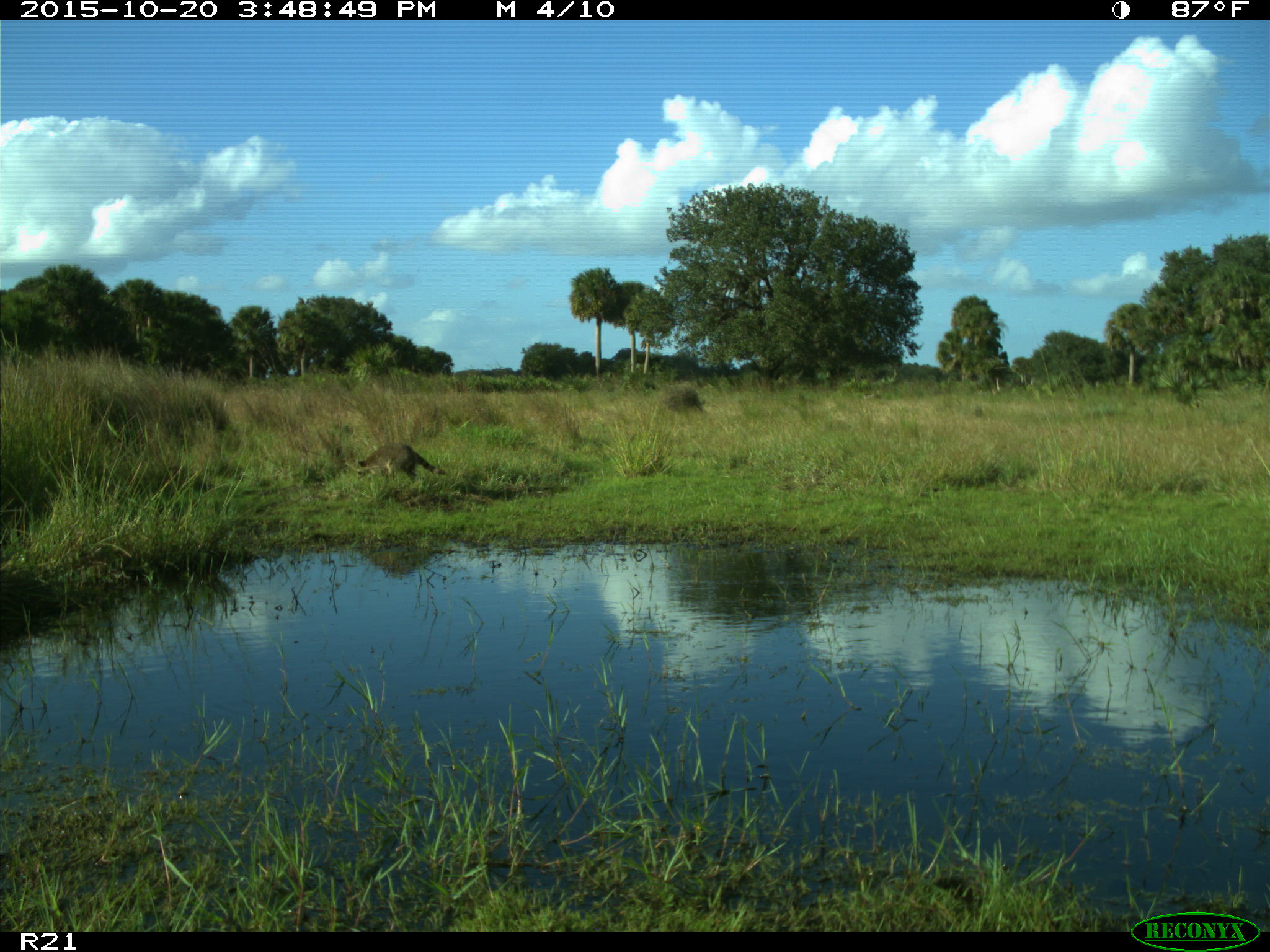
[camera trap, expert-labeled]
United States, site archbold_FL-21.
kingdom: Animalia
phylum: Chordata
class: Mammalia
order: Carnivora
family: Procyonidae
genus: Procyon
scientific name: Procyon lotor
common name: common raccoon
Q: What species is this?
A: Procyon lotor (common raccoon).